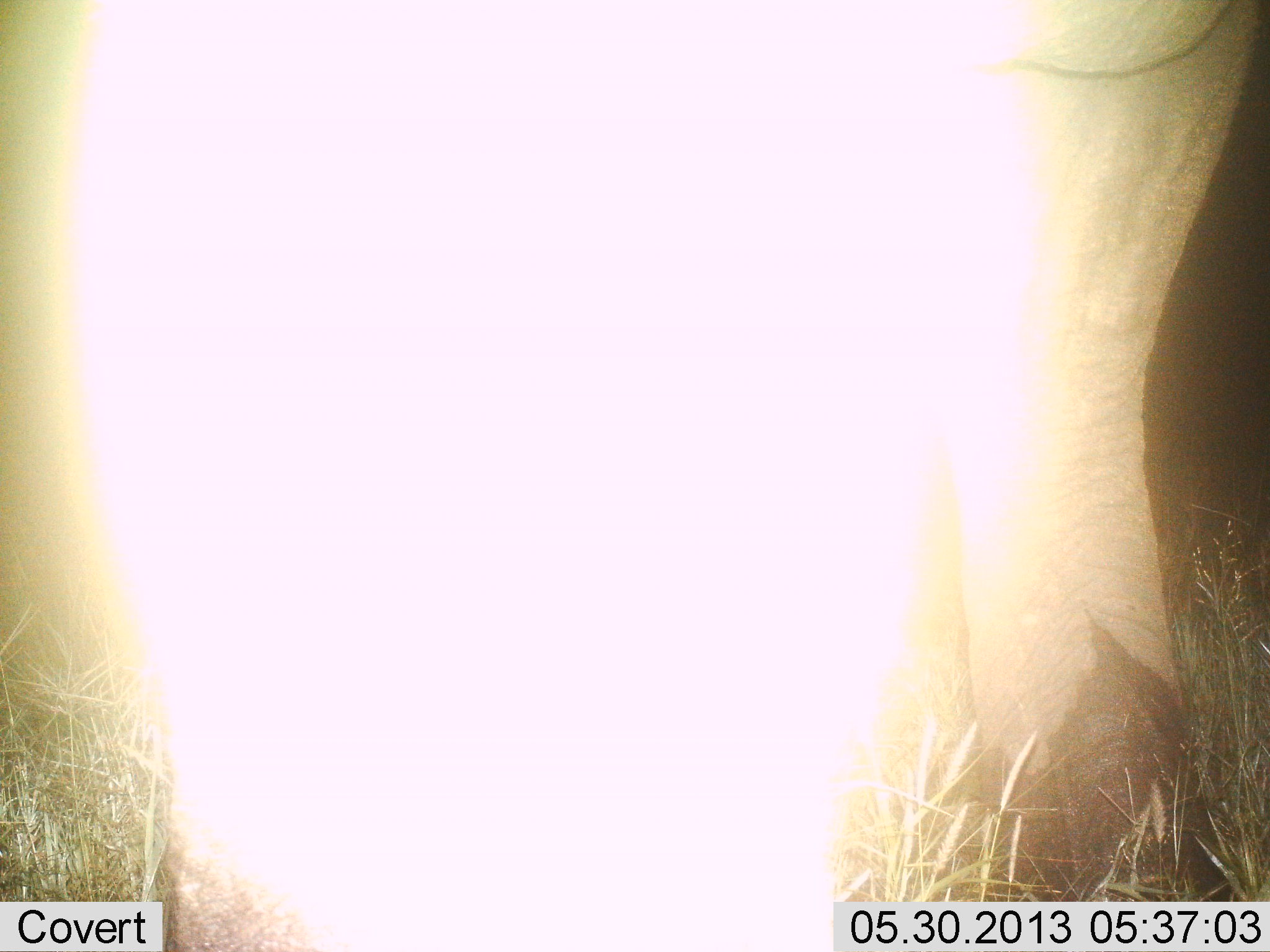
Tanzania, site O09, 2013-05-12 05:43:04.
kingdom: Animalia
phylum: Chordata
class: Mammalia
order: Proboscidea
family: Elephantidae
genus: Loxodonta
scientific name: Loxodonta africana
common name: african bush elephant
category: elephant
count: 1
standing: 80%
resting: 0%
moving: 20%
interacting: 0%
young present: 0%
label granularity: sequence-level